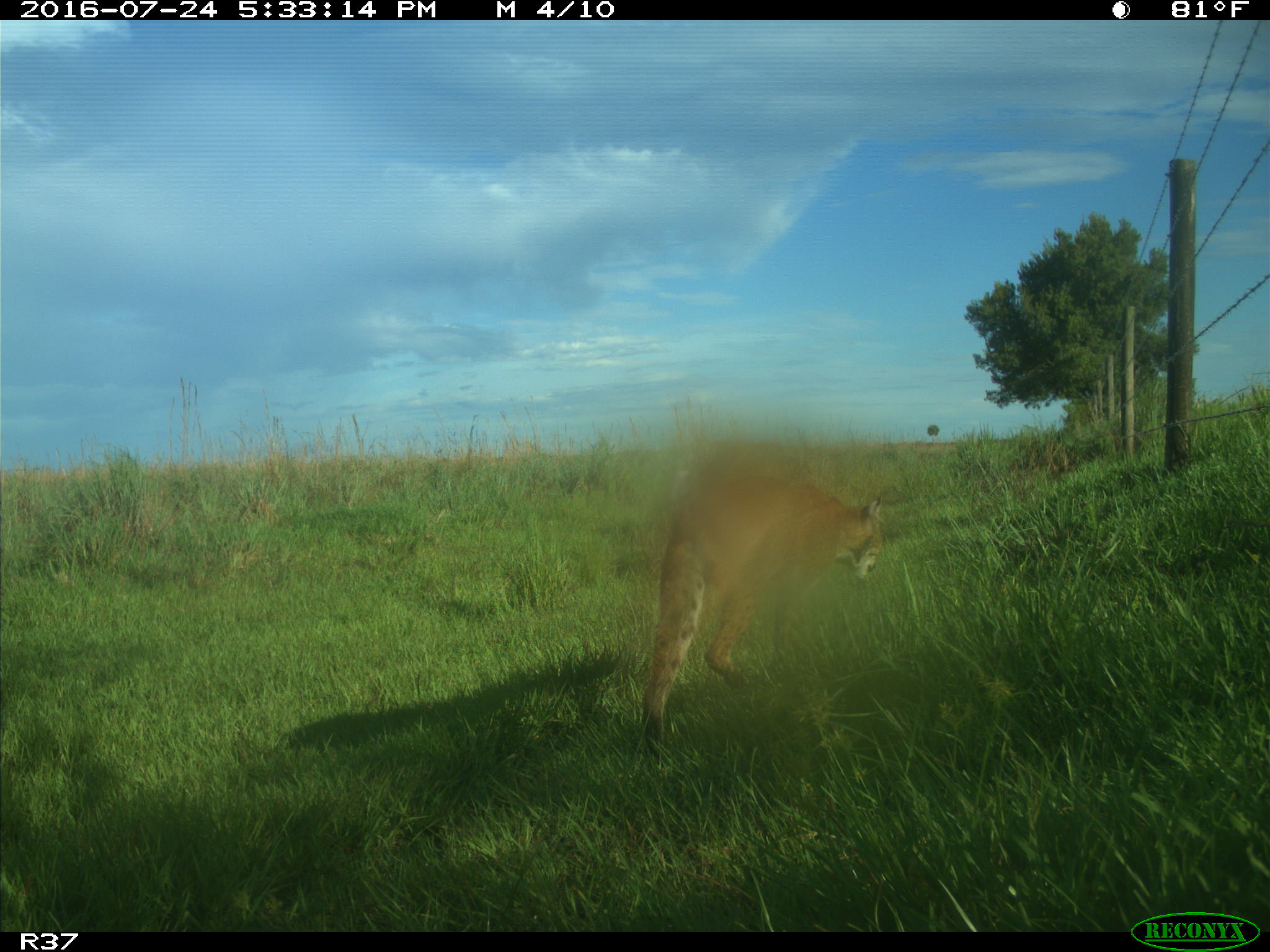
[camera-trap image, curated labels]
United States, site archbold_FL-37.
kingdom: Animalia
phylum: Chordata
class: Mammalia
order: Carnivora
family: Felidae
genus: Lynx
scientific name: Lynx rufus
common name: bobcat